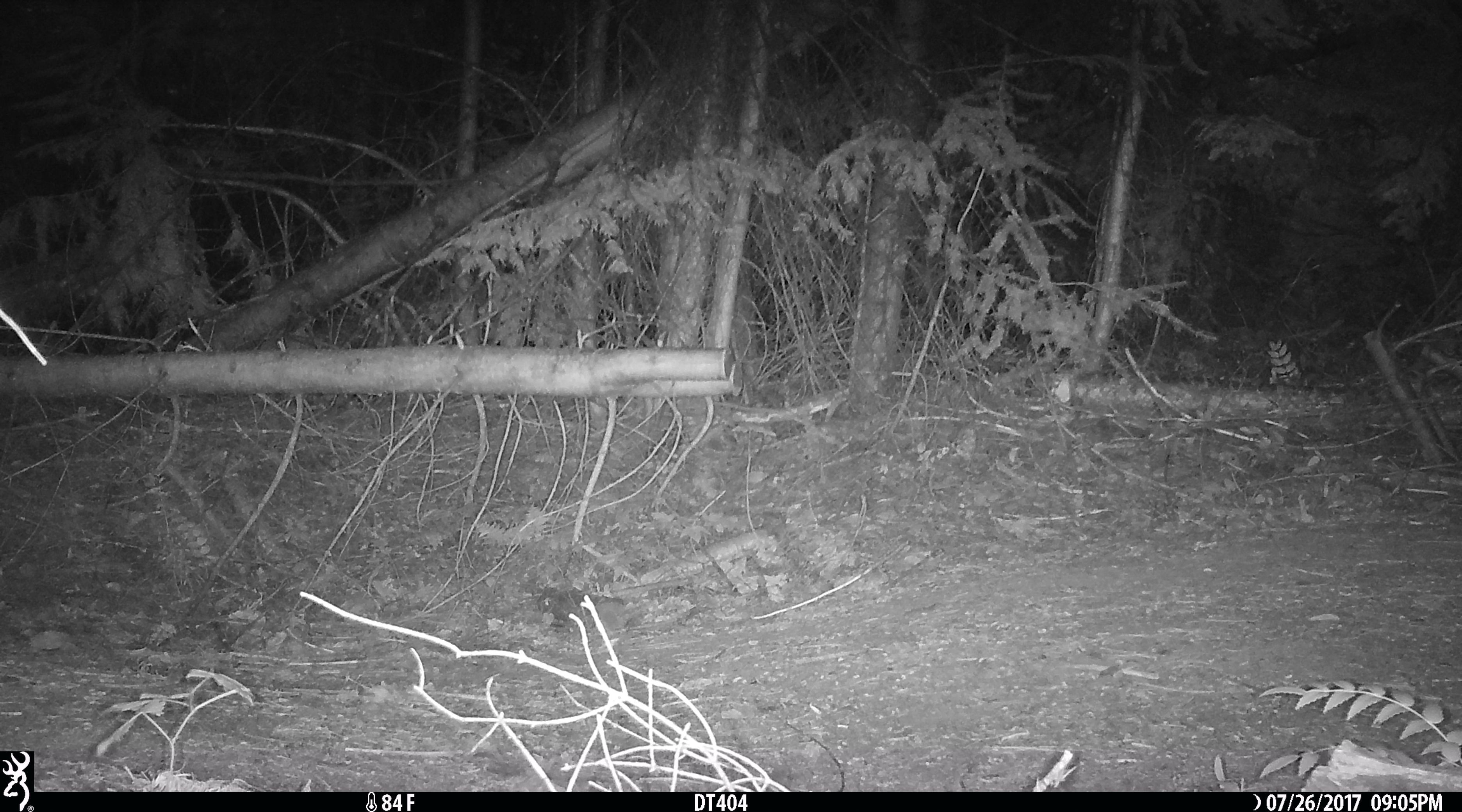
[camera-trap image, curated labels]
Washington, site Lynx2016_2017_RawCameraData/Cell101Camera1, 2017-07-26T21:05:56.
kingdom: Animalia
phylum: Chordata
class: Mammalia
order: Artiodactyla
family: Cervidae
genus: Odocoileus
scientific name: Odocoileus hemionus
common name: mule deer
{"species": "Odocoileus hemionus (mule deer)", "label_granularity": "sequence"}